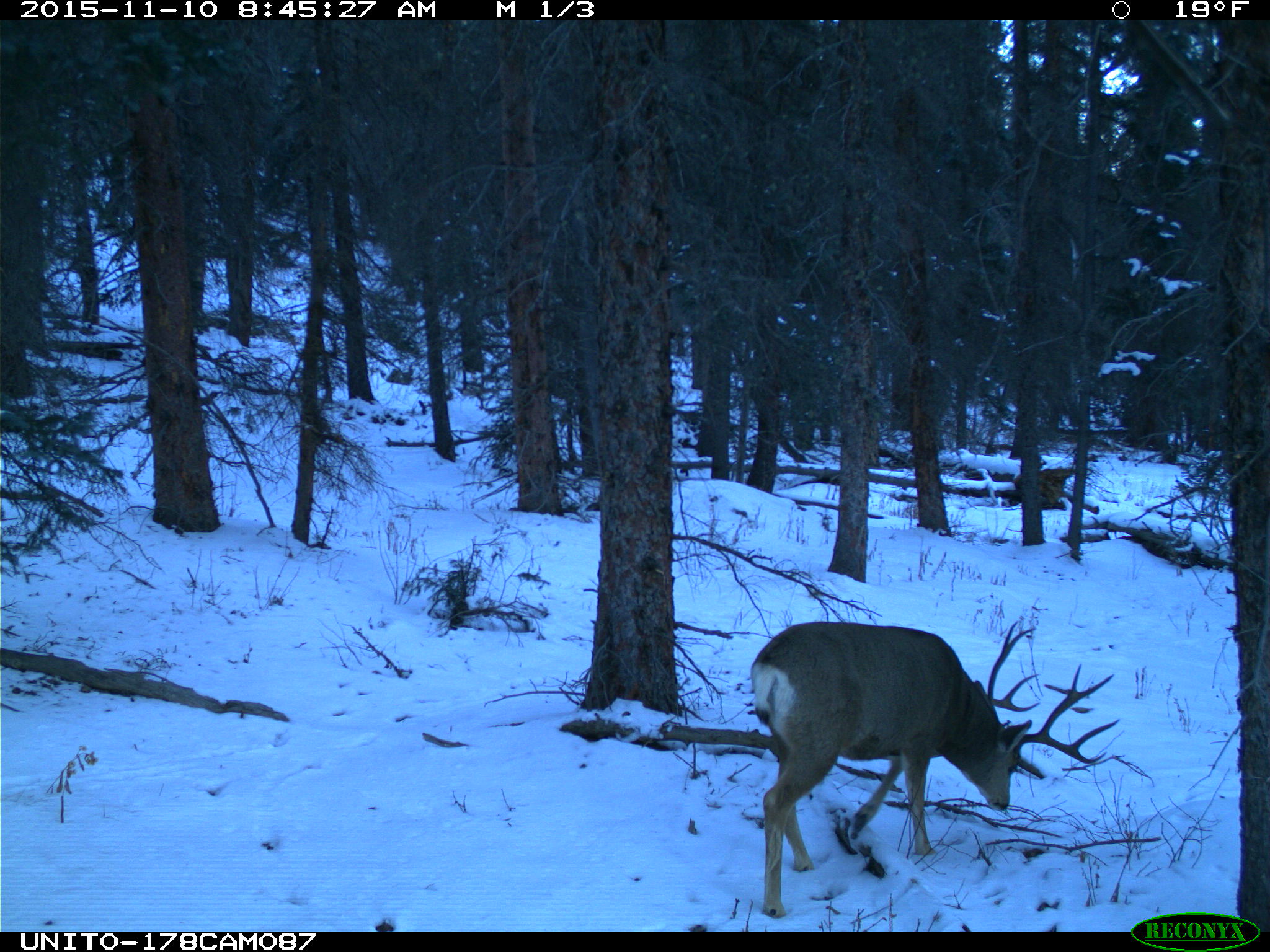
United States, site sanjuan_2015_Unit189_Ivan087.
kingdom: Animalia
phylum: Chordata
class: Mammalia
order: Artiodactyla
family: Cervidae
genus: Odocoileus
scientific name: Odocoileus hemionus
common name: mule deer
Odocoileus hemionus (mule deer).